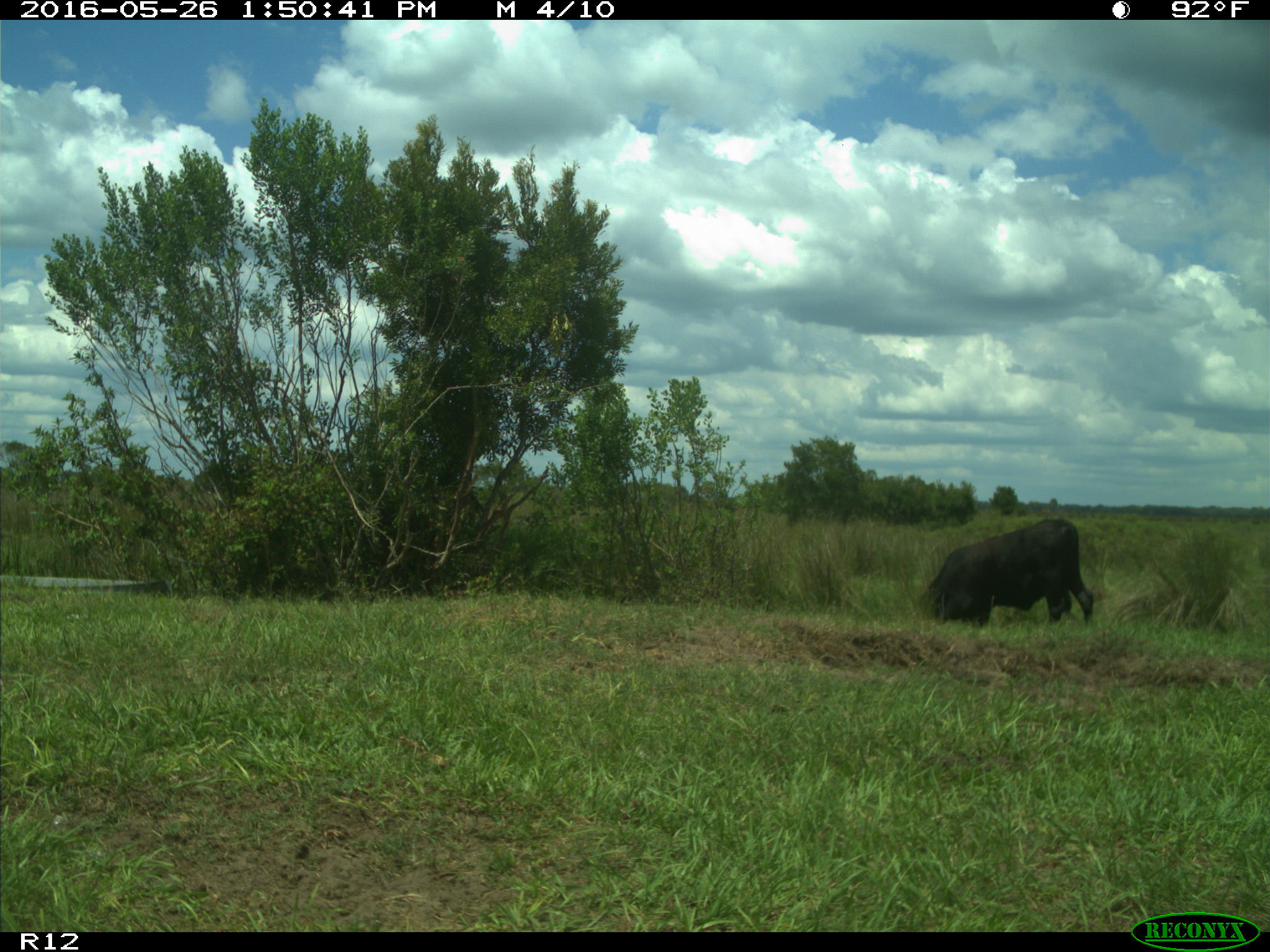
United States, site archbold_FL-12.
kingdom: Animalia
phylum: Chordata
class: Mammalia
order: Artiodactyla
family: Bovidae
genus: Bos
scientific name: Bos taurus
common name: domestic cow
Bos taurus (domestic cow).